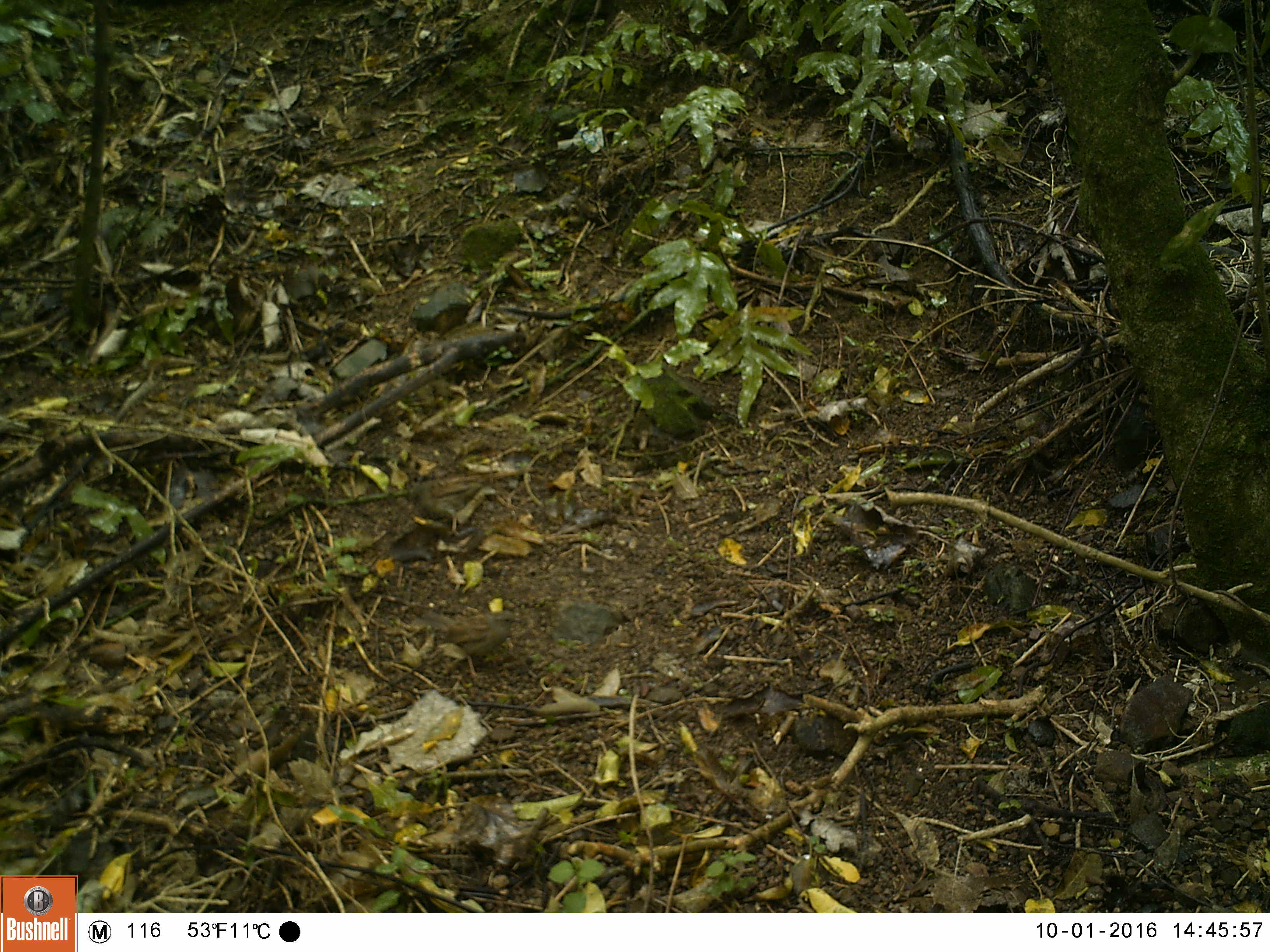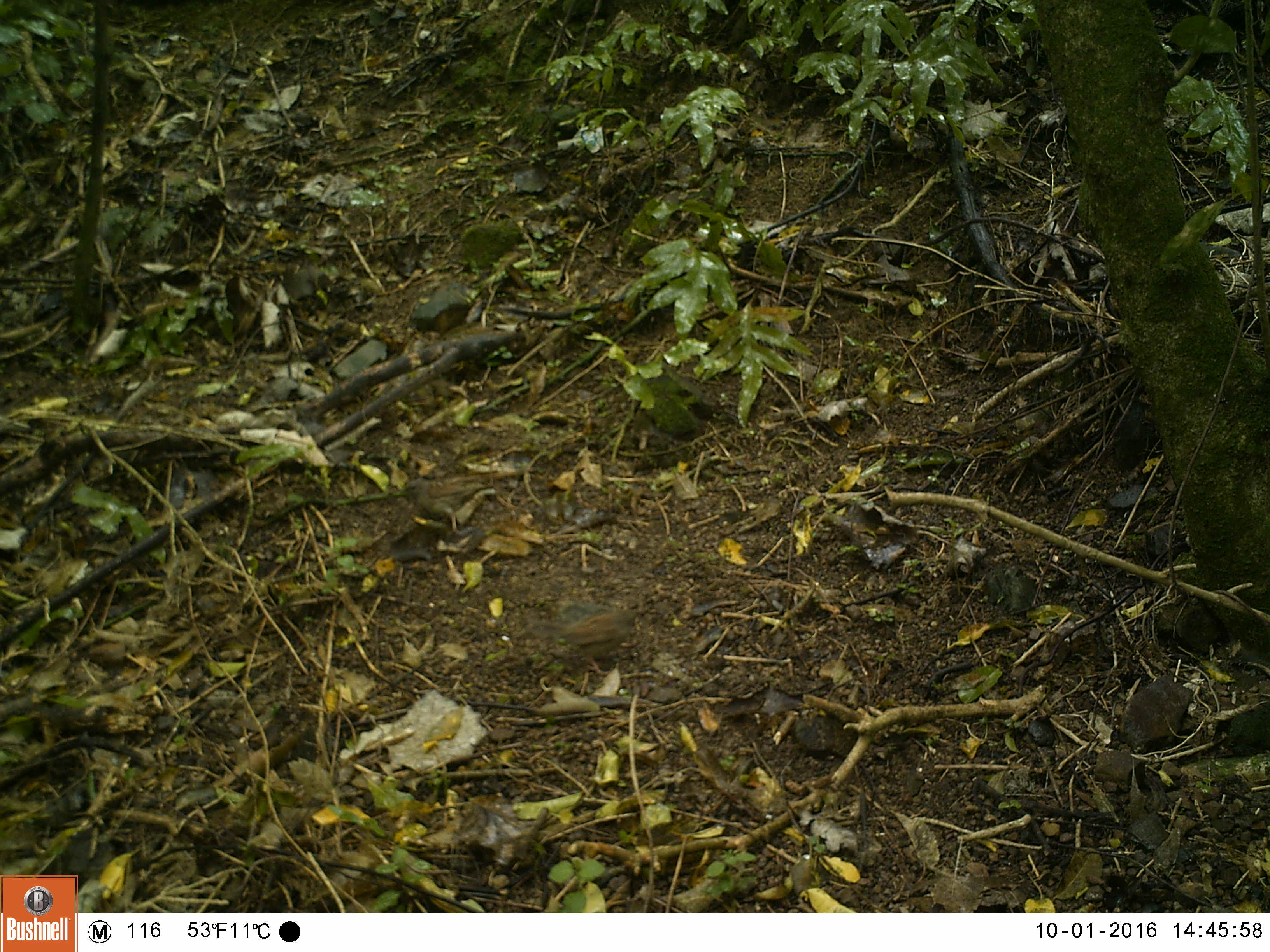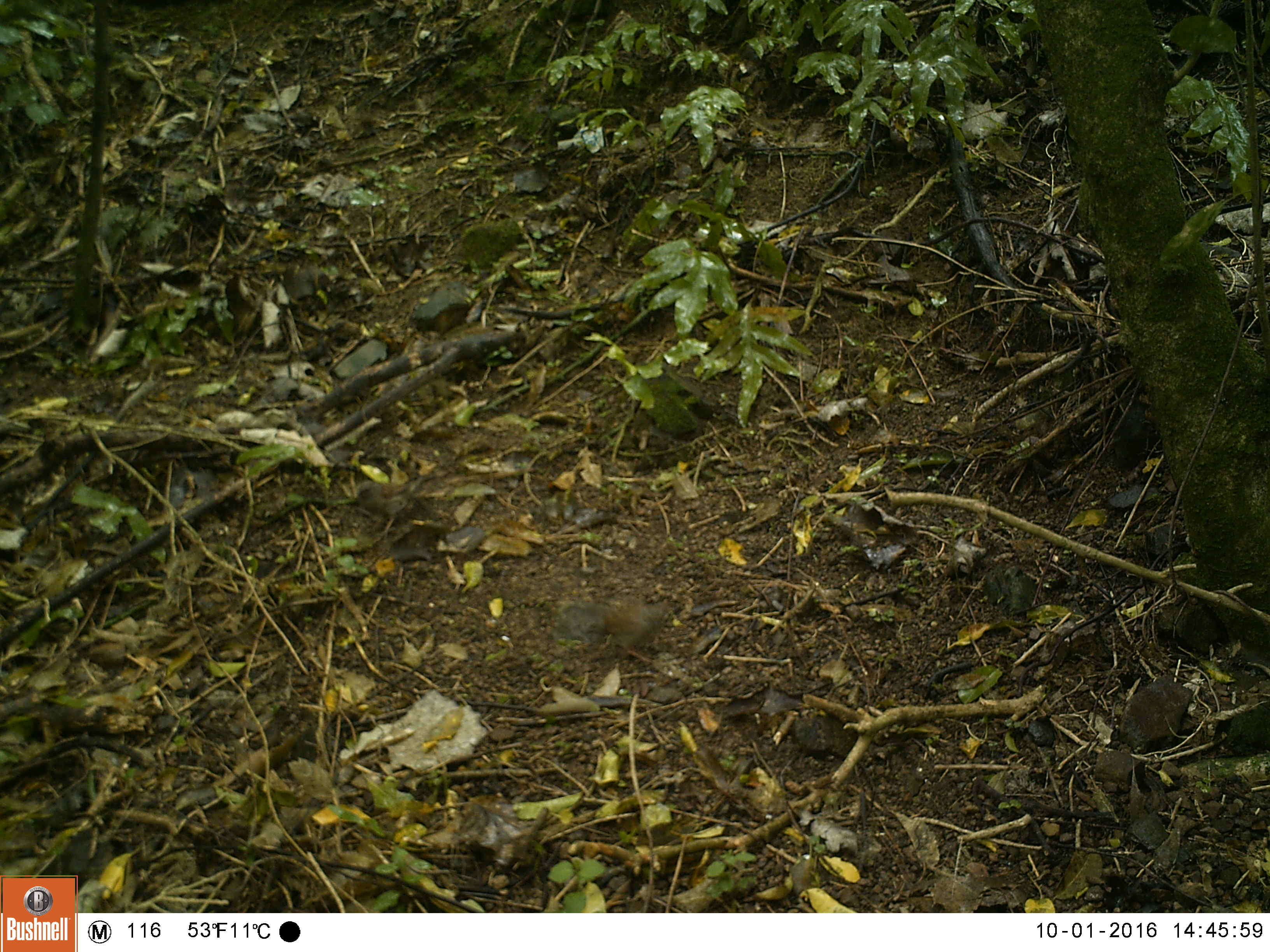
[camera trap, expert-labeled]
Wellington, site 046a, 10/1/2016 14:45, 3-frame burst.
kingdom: Animalia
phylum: Chordata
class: Aves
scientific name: Aves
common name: bird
Bird (Aves).